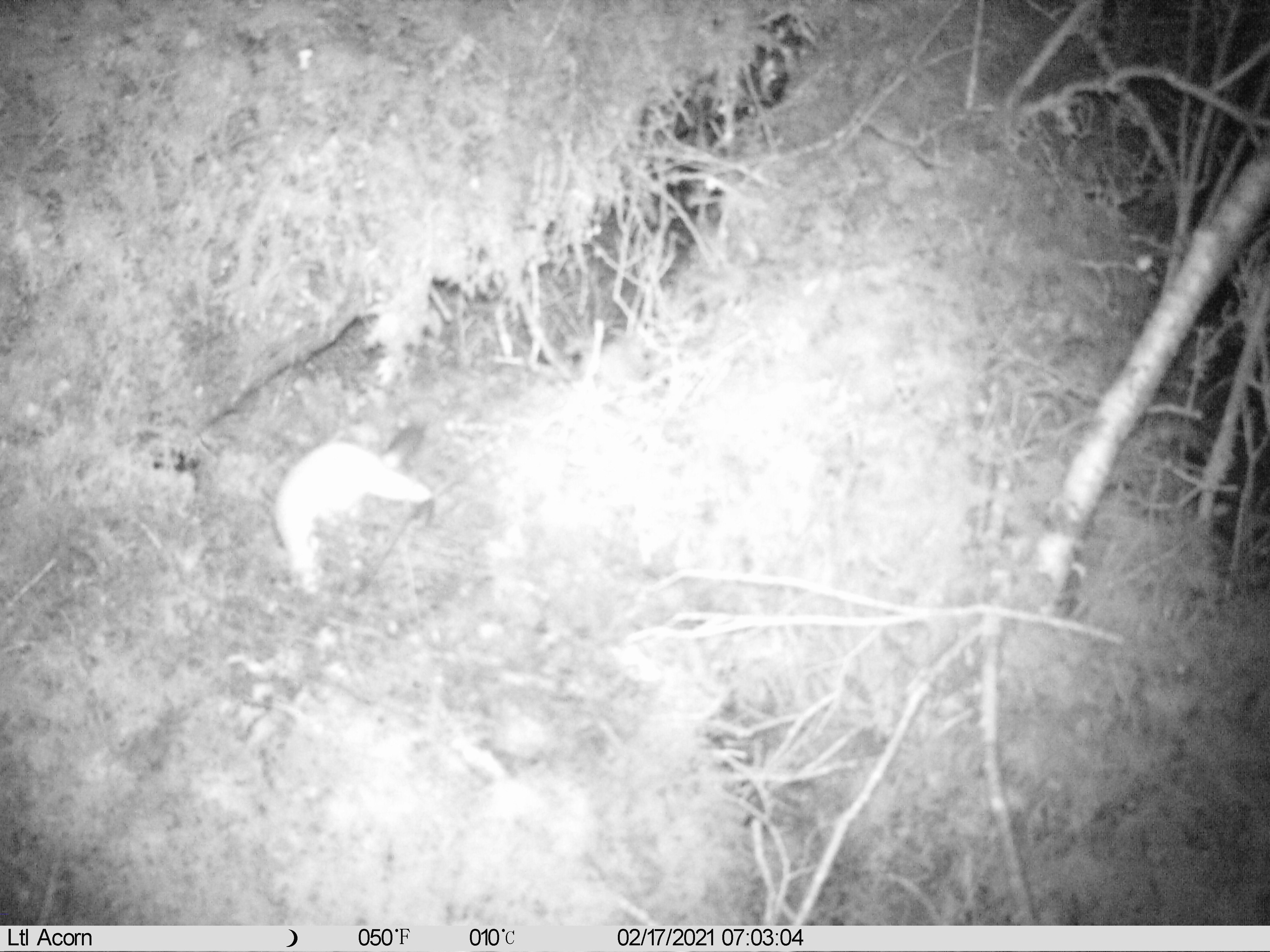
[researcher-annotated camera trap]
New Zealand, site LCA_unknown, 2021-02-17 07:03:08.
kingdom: Animalia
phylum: Chordata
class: Mammalia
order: Carnivora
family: Mustelidae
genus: Mustela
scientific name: Mustela erminea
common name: stoat